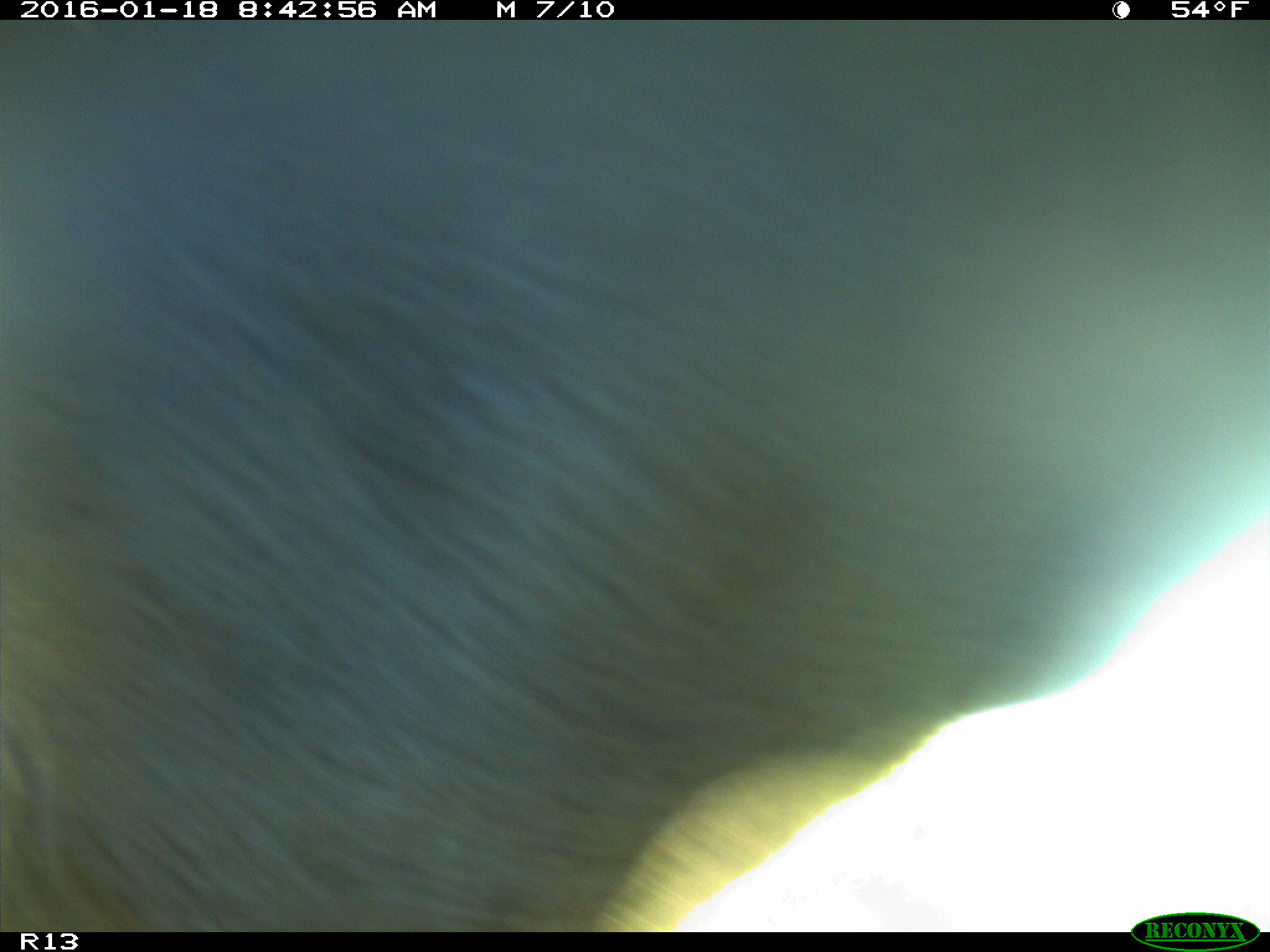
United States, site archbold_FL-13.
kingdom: Animalia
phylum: Chordata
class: Mammalia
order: Artiodactyla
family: Bovidae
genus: Bos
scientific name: Bos taurus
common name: domestic cow